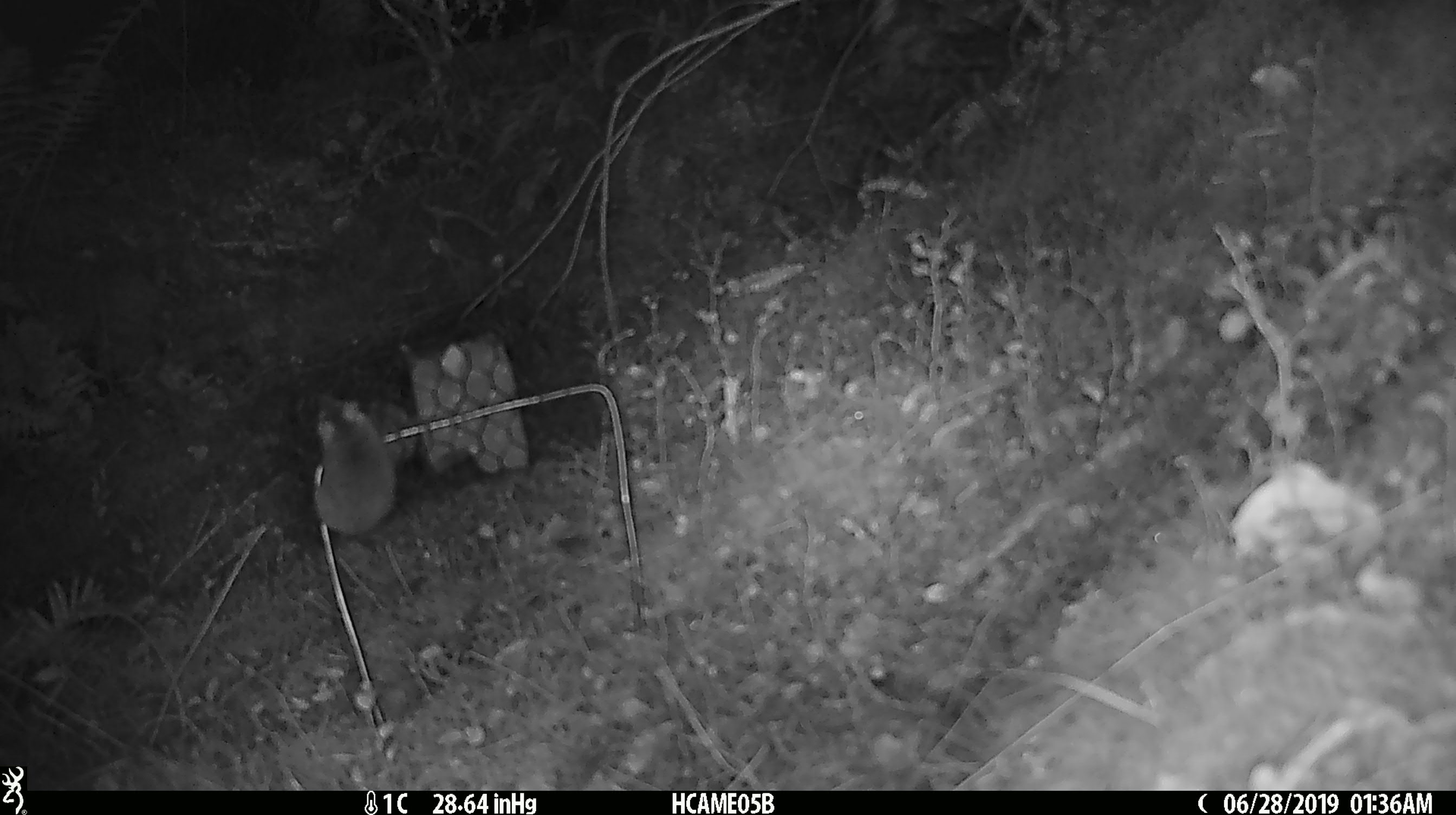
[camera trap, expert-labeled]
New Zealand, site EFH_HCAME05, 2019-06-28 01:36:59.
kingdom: Animalia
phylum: Chordata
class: Mammalia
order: Rodentia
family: Muridae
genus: Mus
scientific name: Mus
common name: mouse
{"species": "mouse (Mus)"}